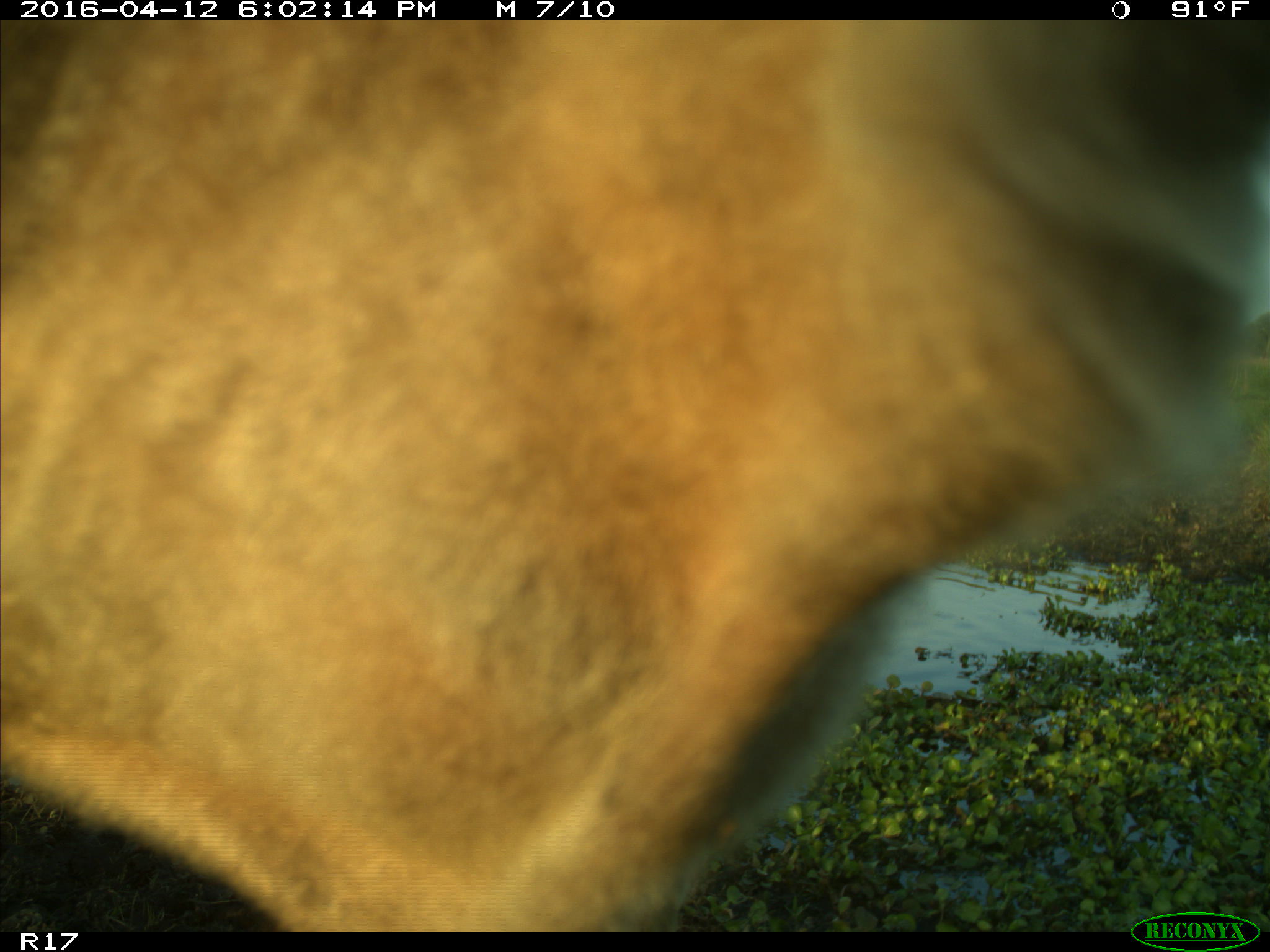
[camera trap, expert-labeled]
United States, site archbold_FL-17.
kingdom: Animalia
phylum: Chordata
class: Mammalia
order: Artiodactyla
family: Bovidae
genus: Bos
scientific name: Bos taurus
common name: domestic cow